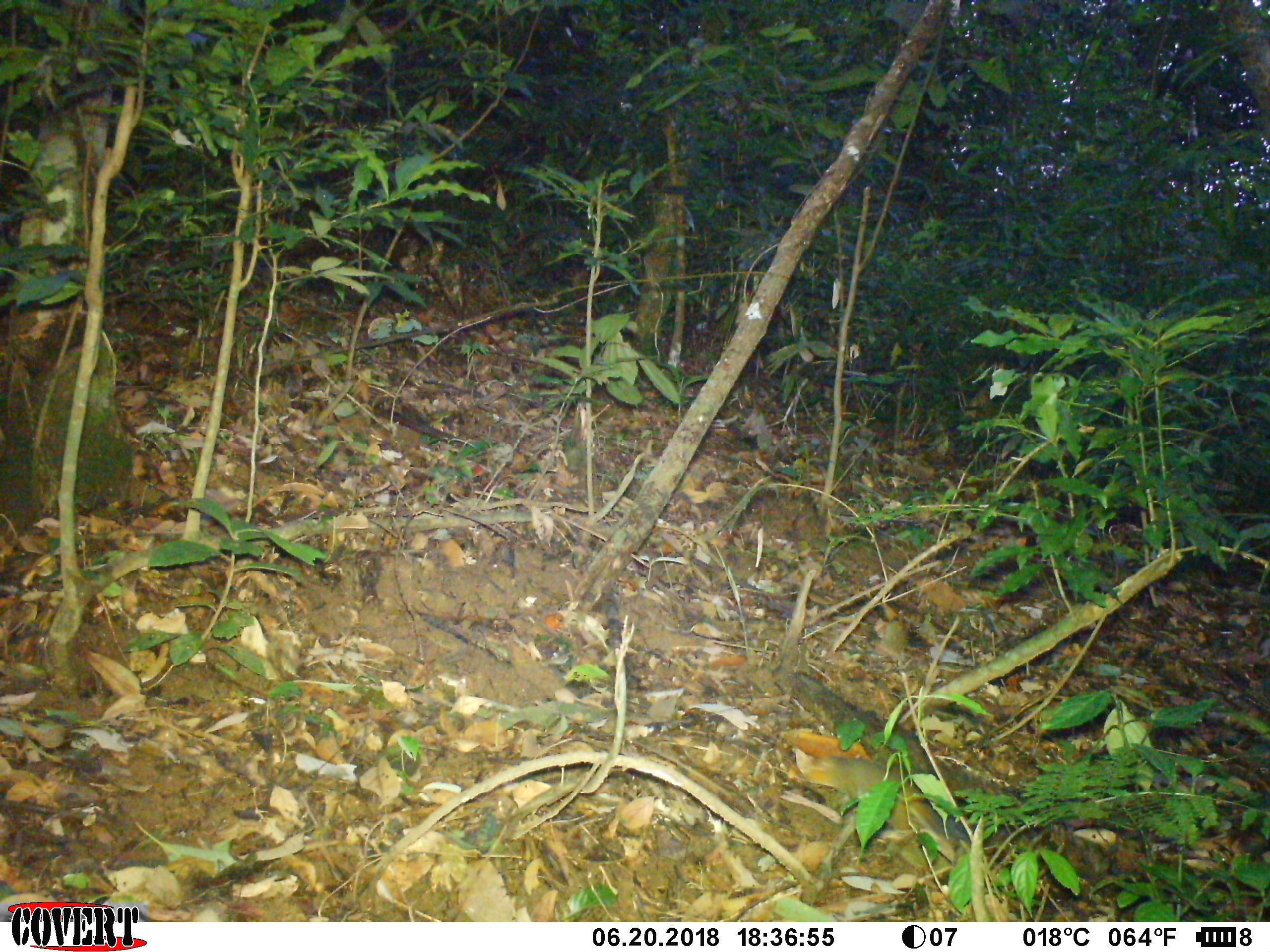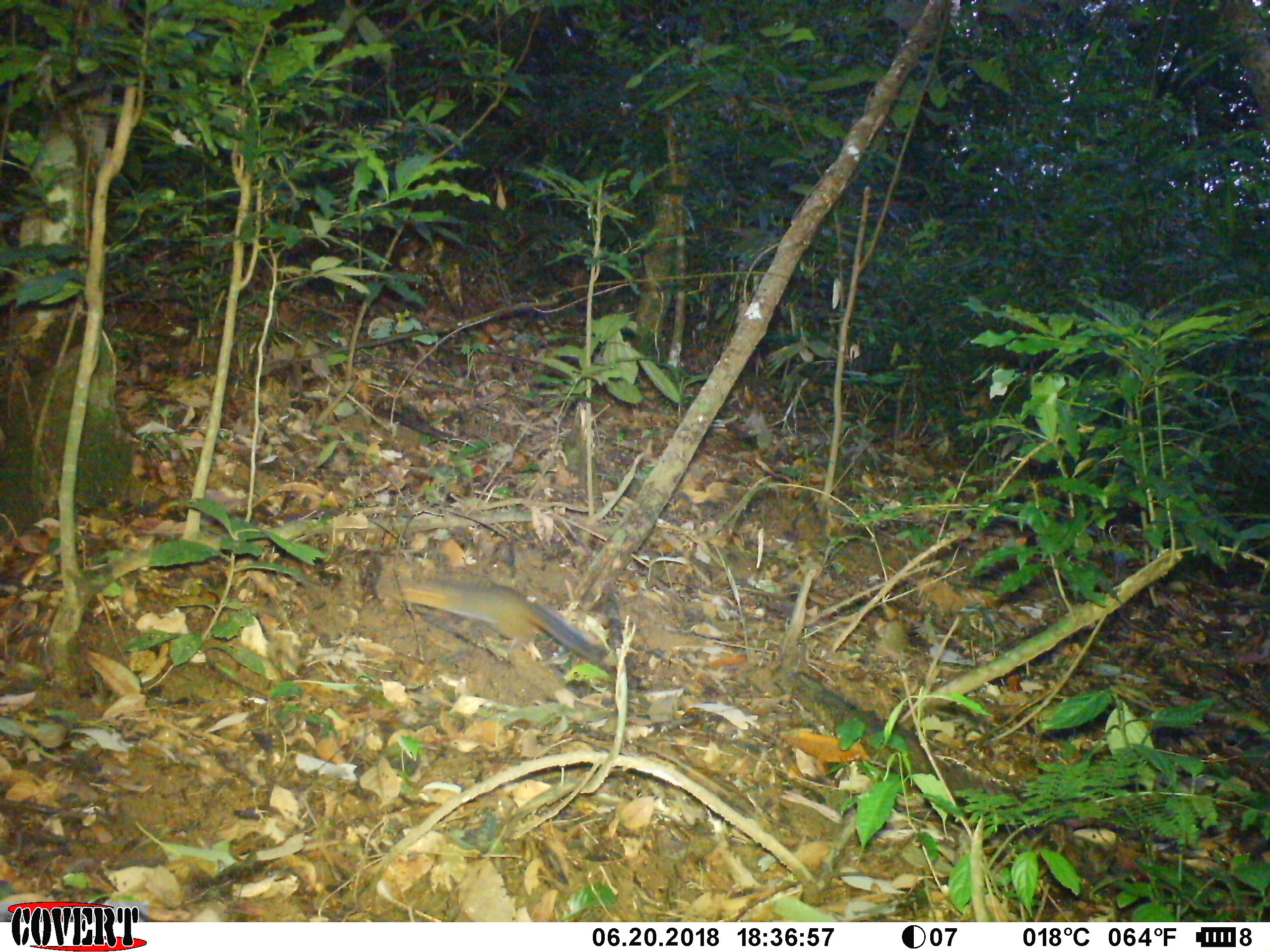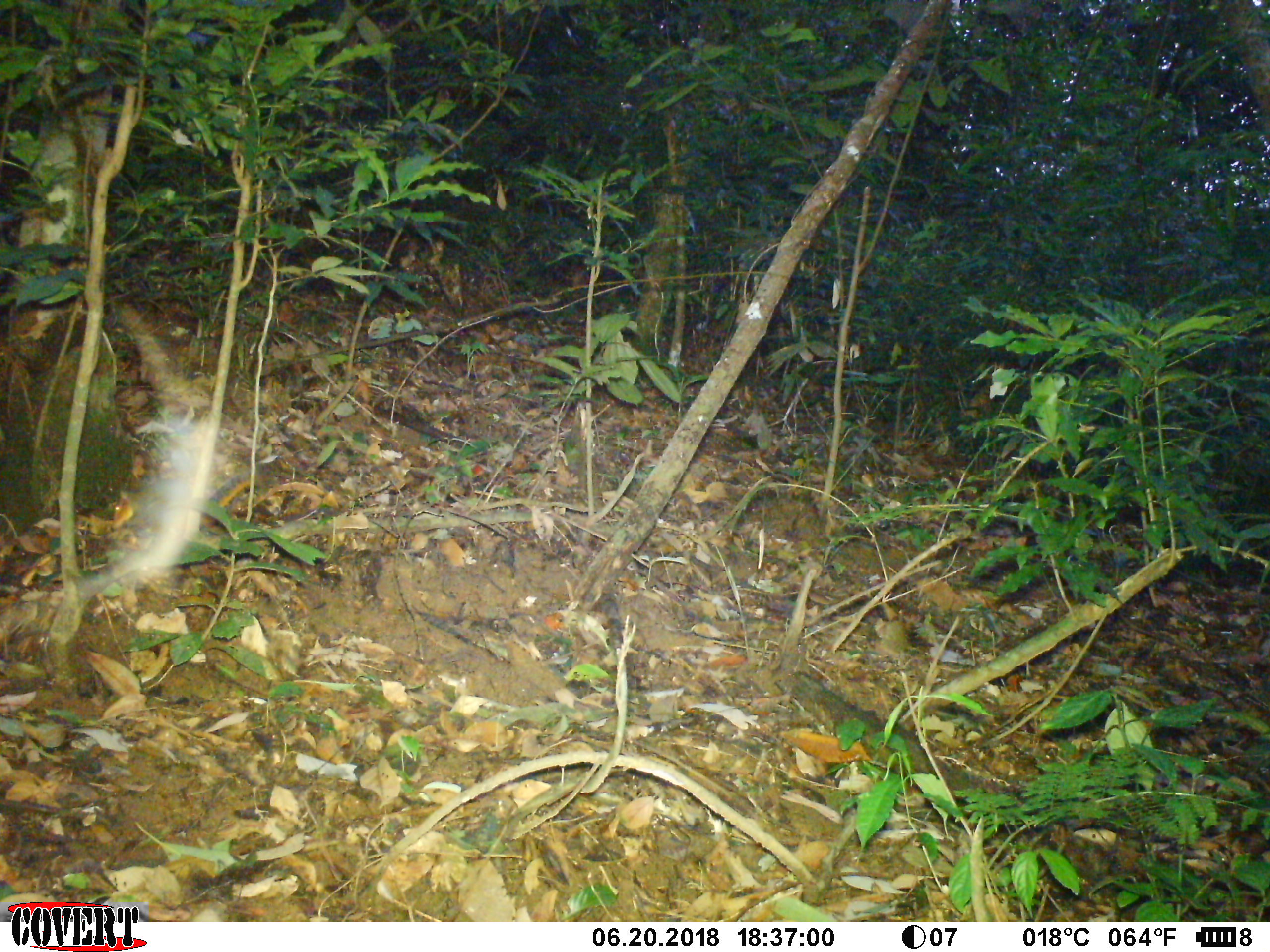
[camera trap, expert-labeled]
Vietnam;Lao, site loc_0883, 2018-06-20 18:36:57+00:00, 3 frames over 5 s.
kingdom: Animalia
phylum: Chordata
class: Mammalia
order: Rodentia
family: Sciuridae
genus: Dremomys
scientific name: Dremomys rufigenis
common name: red-cheeked squirrel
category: red cheeked squirrel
Red cheeked squirrel (red-cheeked squirrel) (Dremomys rufigenis). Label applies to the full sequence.